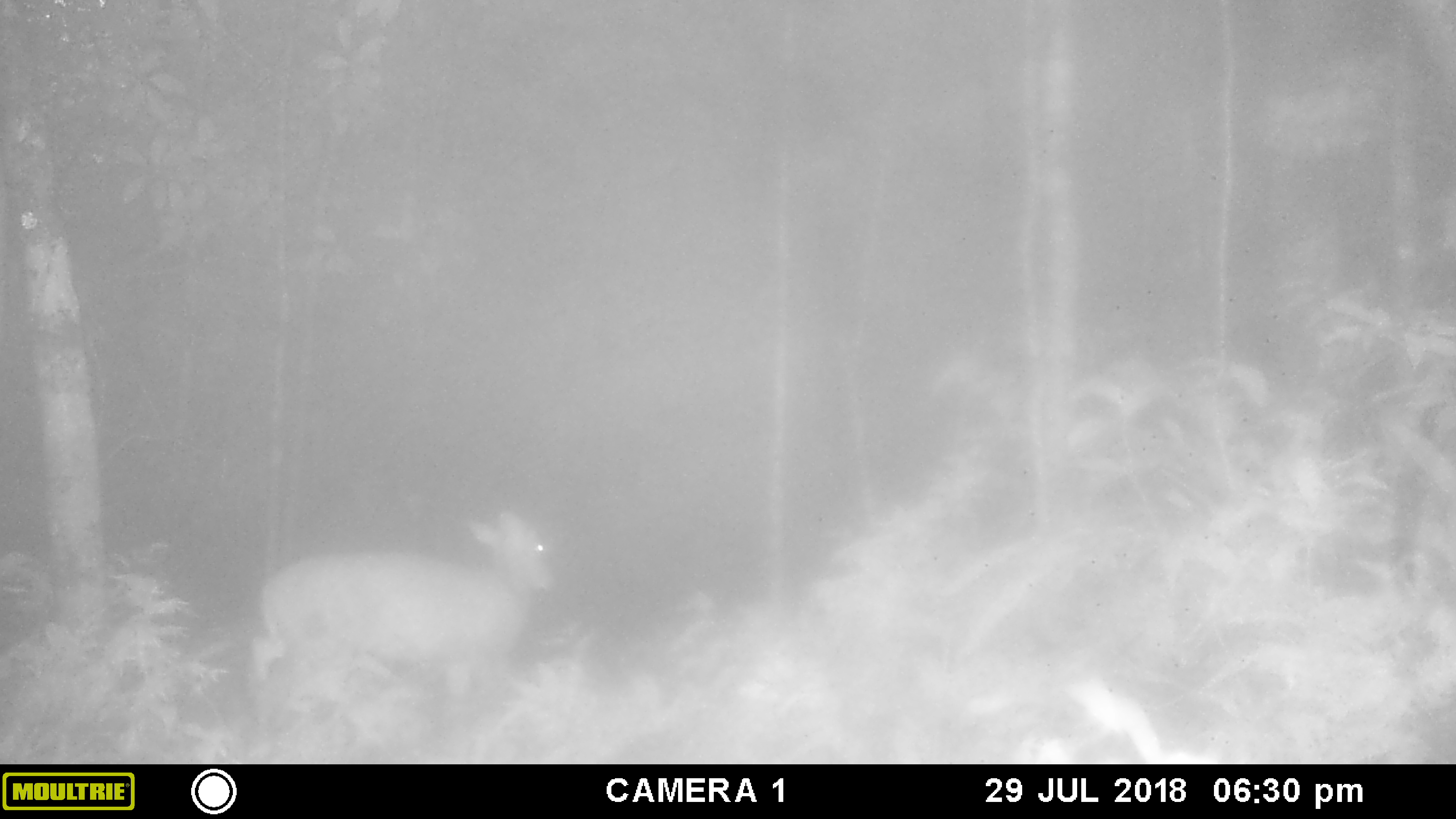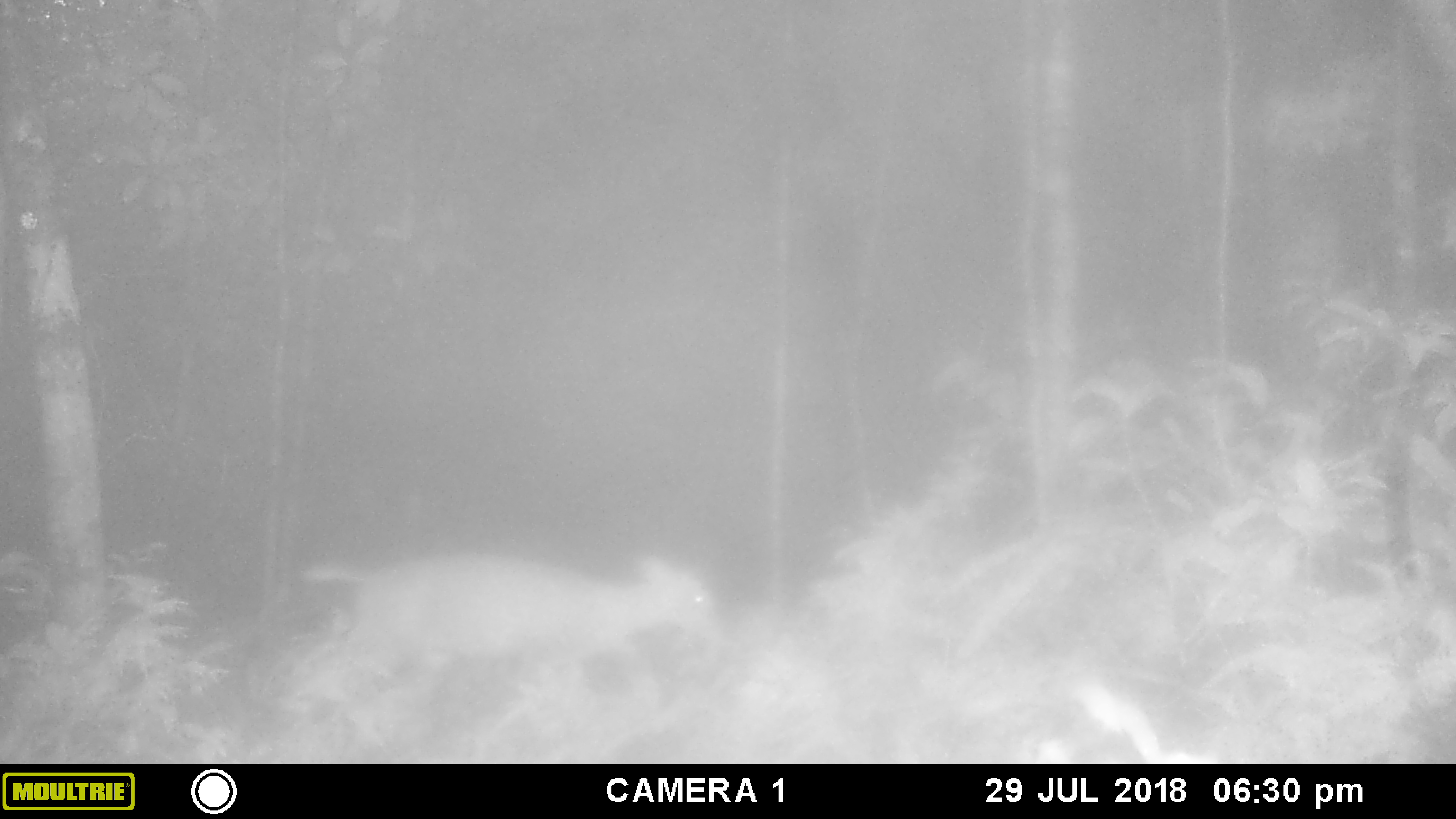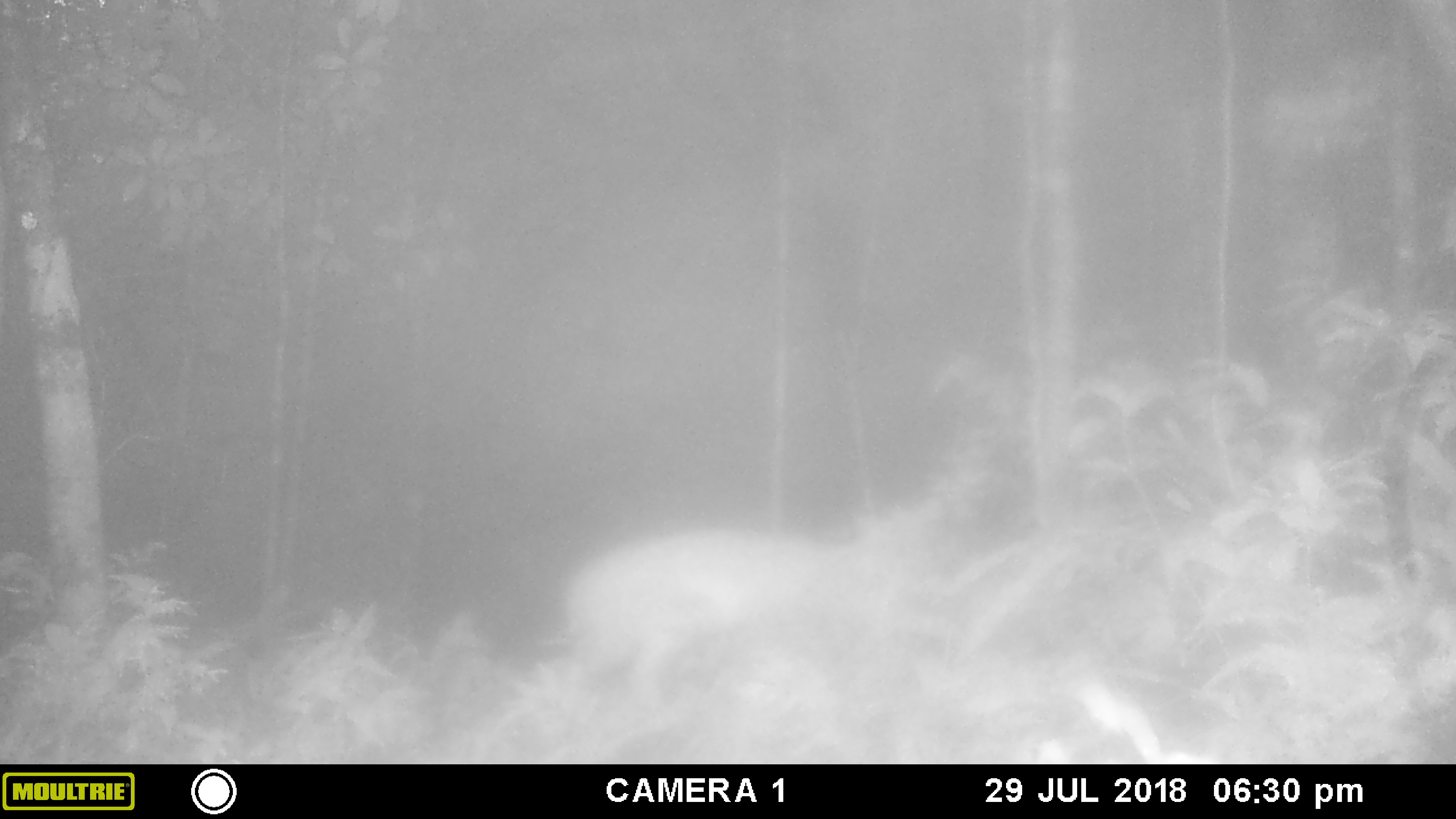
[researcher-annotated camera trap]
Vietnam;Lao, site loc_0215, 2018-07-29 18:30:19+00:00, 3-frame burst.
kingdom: Animalia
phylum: Chordata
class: Mammalia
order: Artiodactyla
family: Cervidae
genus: Muntiacus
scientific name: Muntiacus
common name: muntjacs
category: unidentified muntjac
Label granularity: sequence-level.